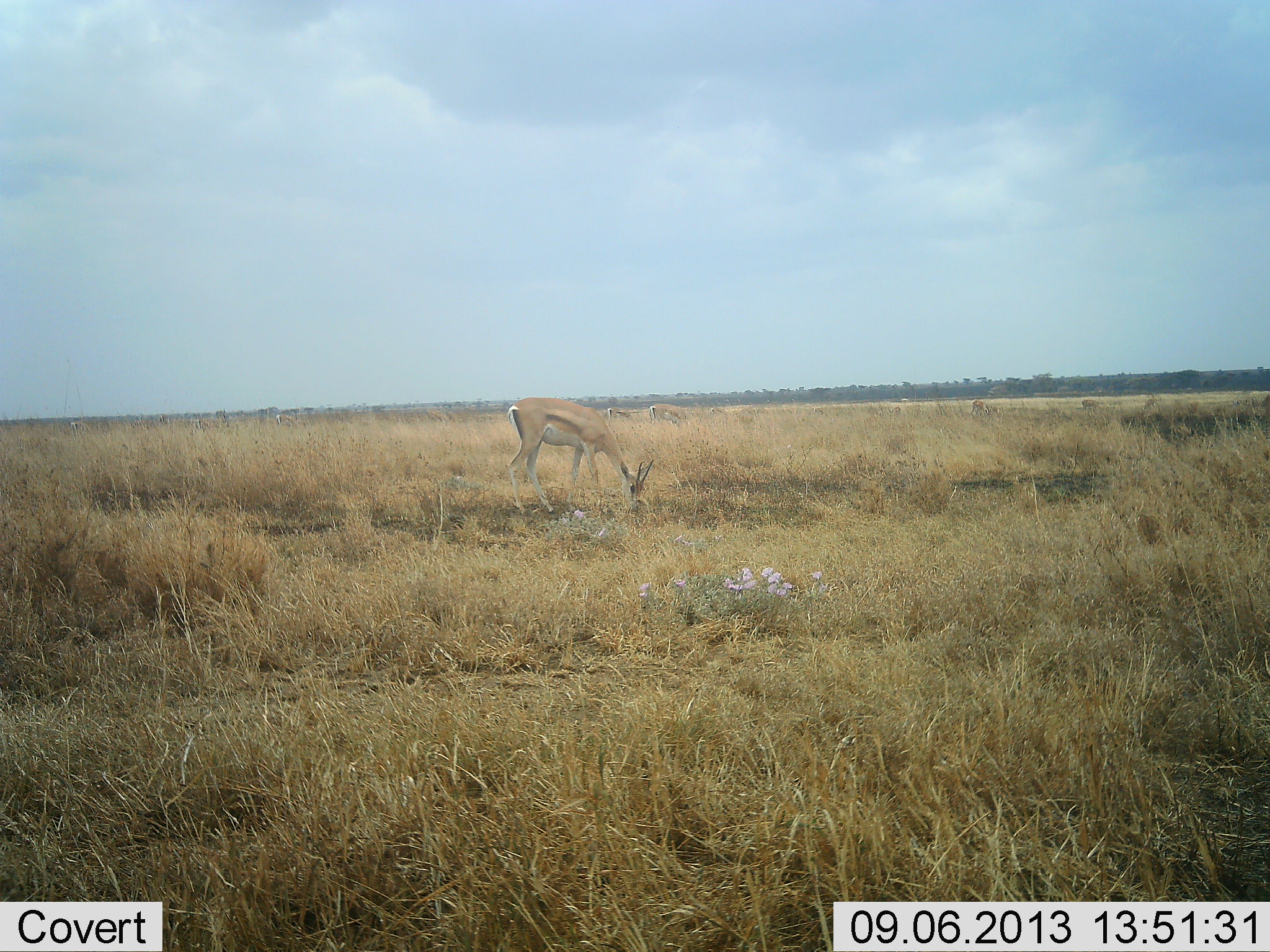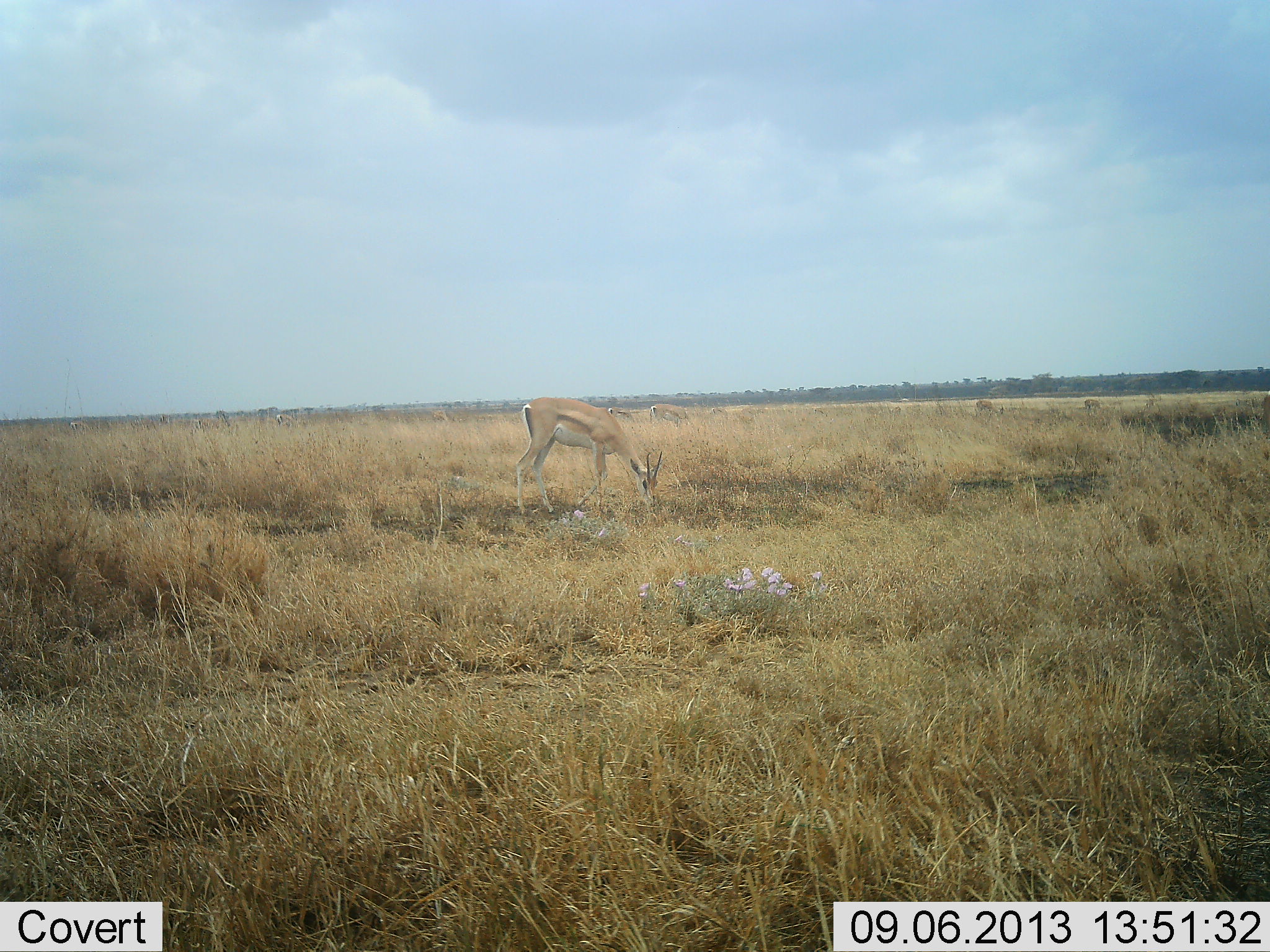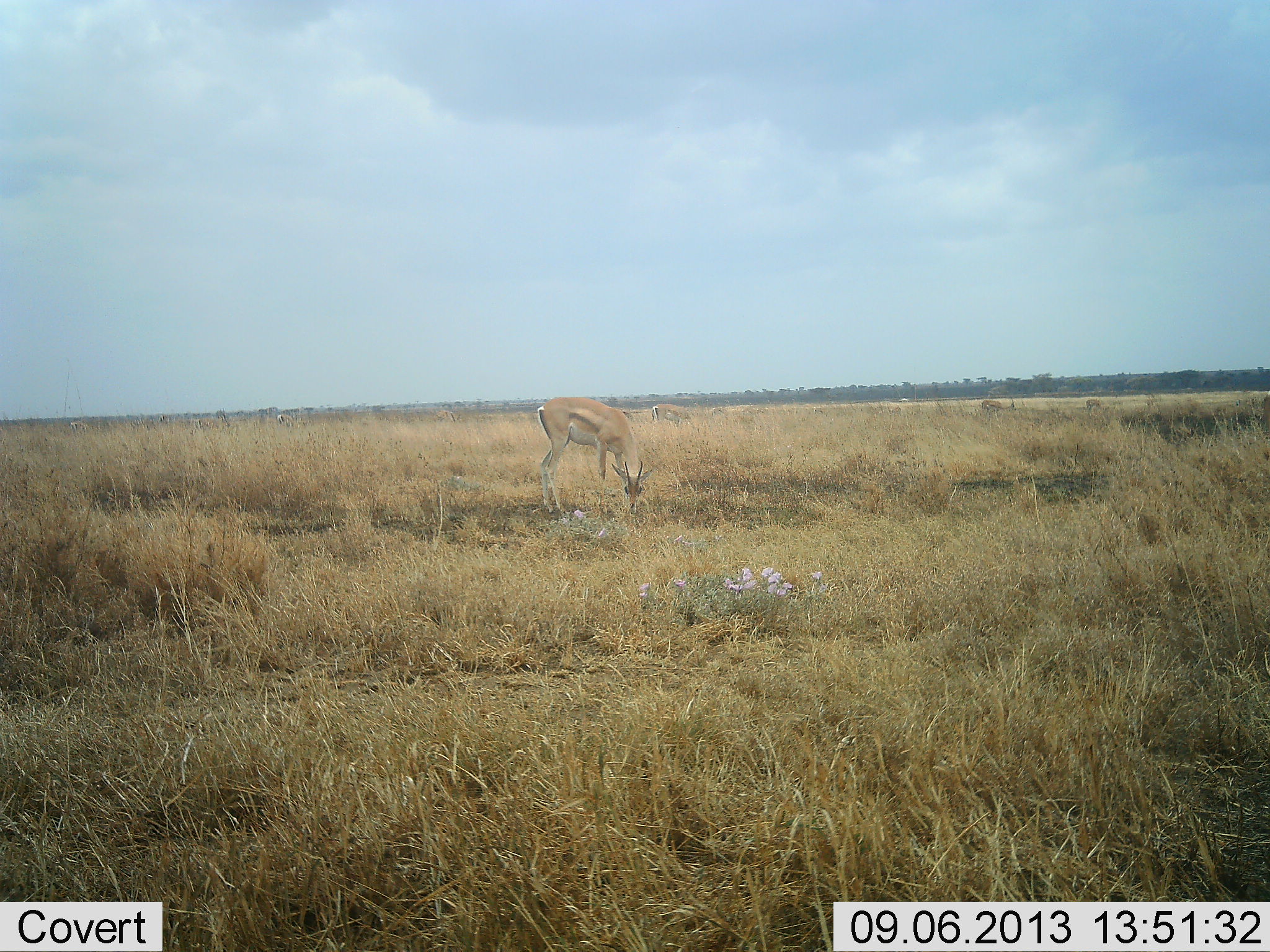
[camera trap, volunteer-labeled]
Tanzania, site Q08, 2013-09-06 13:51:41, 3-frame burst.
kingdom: Animalia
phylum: Chordata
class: Mammalia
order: Artiodactyla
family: Bovidae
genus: Nanger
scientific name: Nanger granti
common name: grant's gazelle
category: gazellegrants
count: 5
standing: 30%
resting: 0%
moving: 10%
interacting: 0%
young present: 0%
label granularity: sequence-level